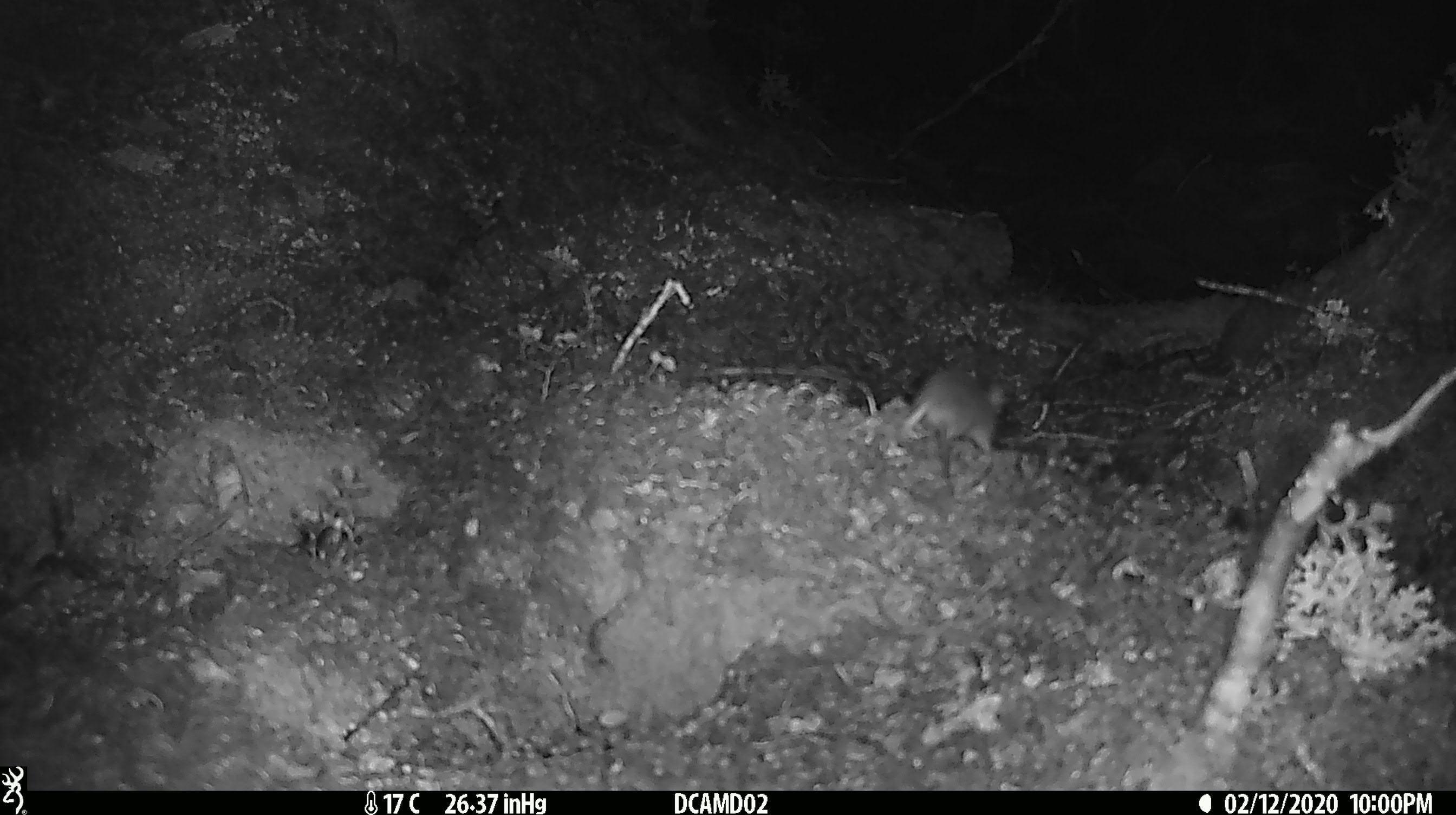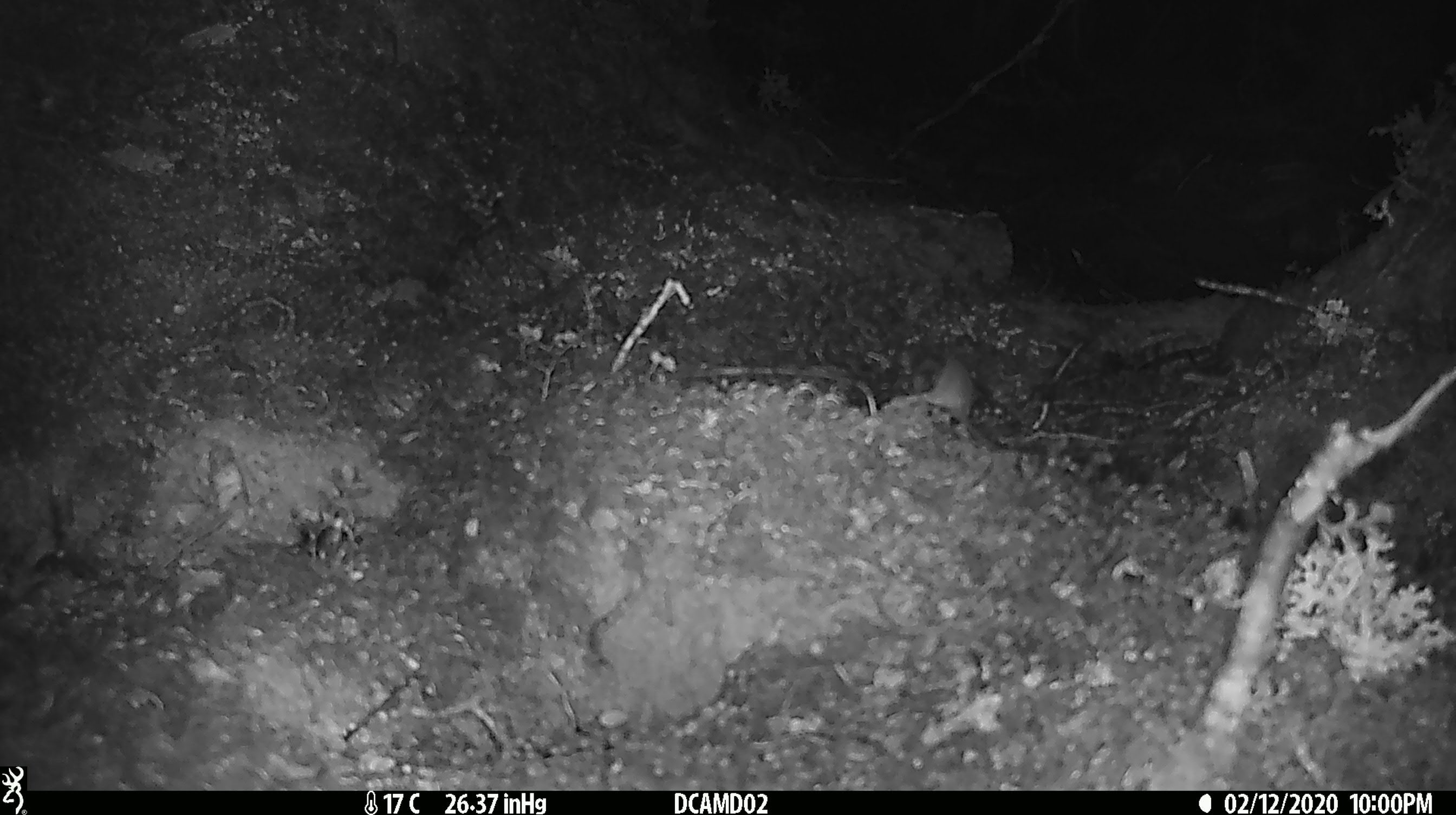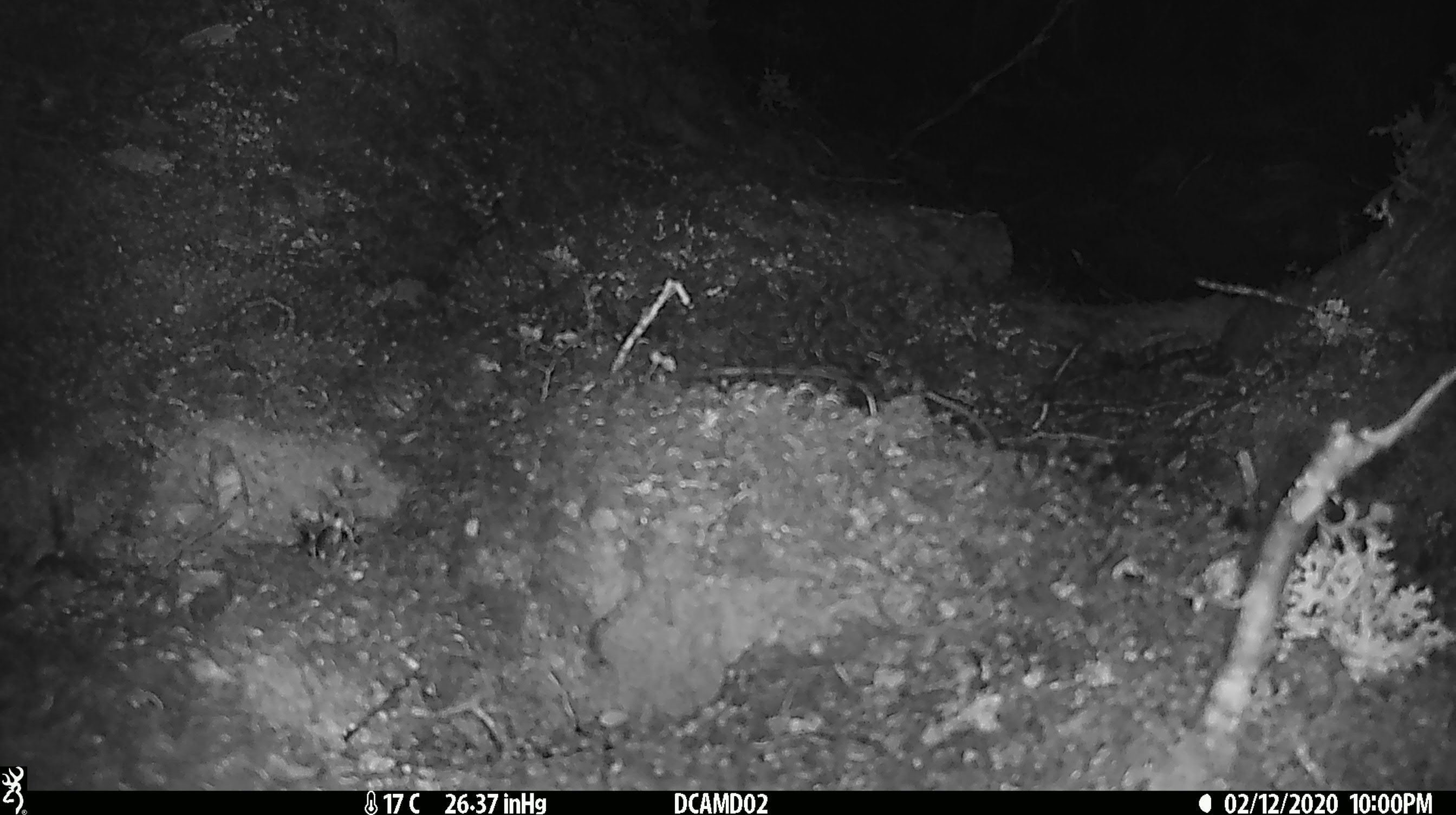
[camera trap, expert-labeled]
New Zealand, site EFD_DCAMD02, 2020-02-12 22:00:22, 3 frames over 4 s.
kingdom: Animalia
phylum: Chordata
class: Mammalia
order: Rodentia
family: Muridae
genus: Mus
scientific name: Mus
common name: mouse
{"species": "mouse (Mus)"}